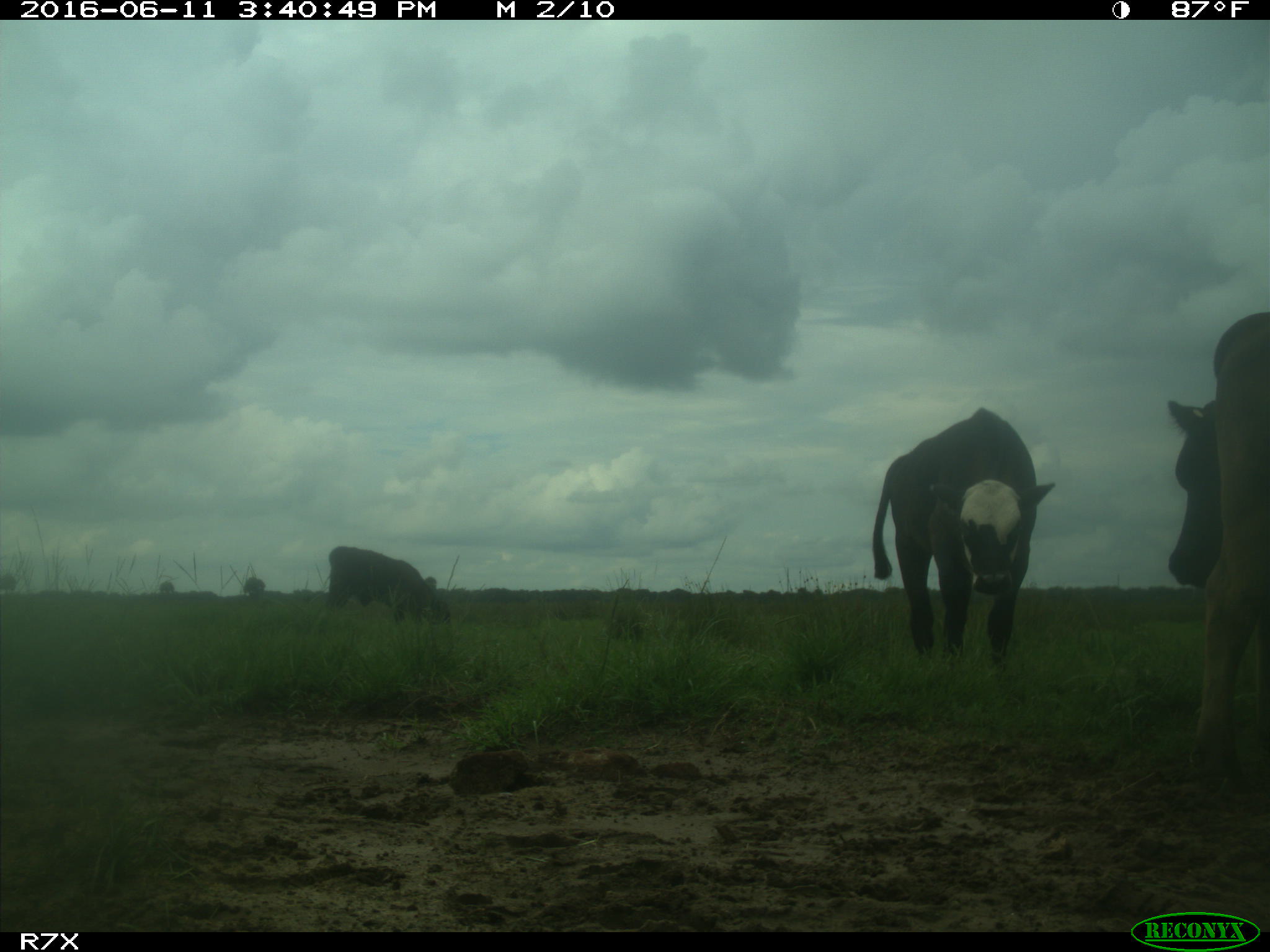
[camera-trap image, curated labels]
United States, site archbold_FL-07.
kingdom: Animalia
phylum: Chordata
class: Mammalia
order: Artiodactyla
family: Bovidae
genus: Bos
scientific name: Bos taurus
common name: domestic cow